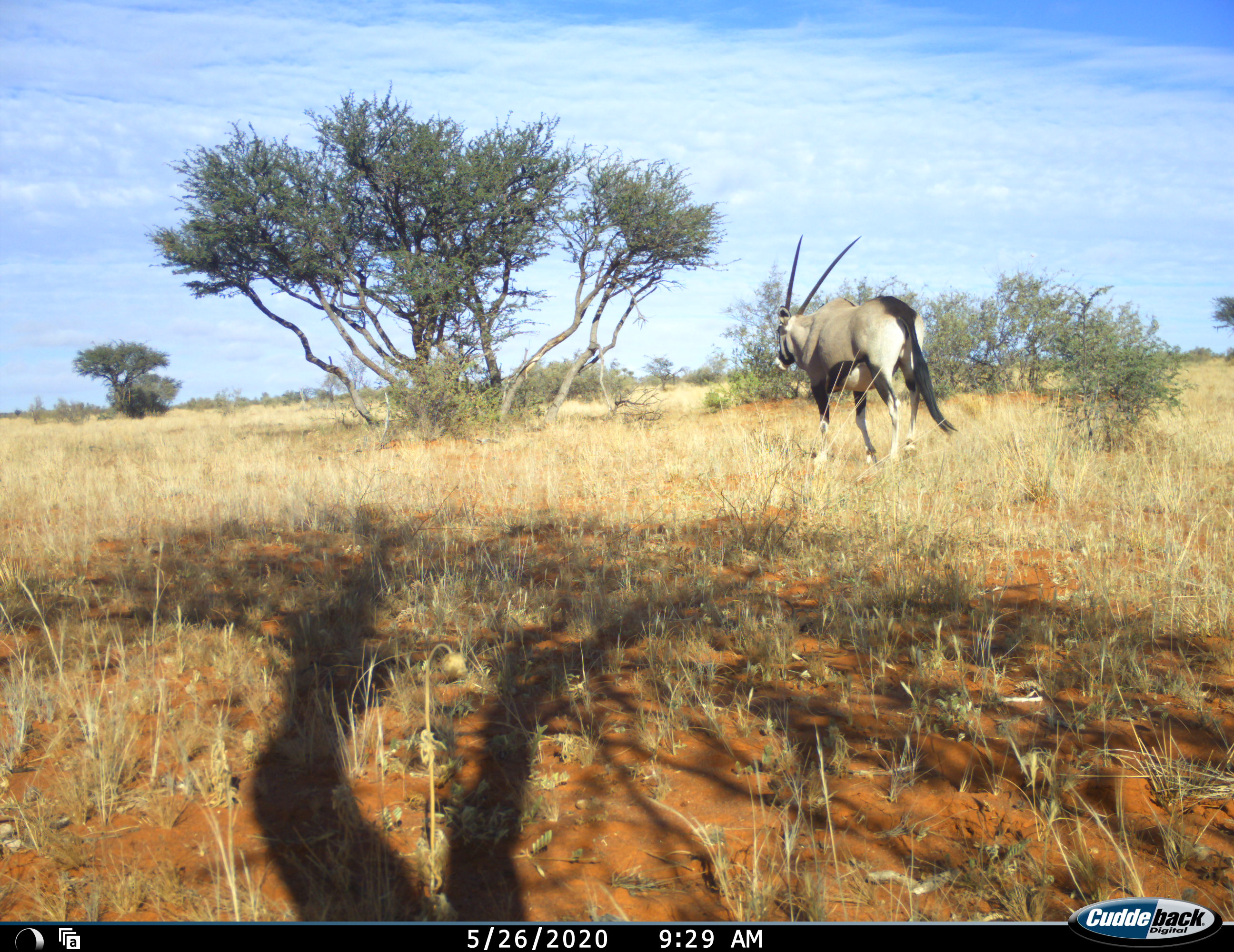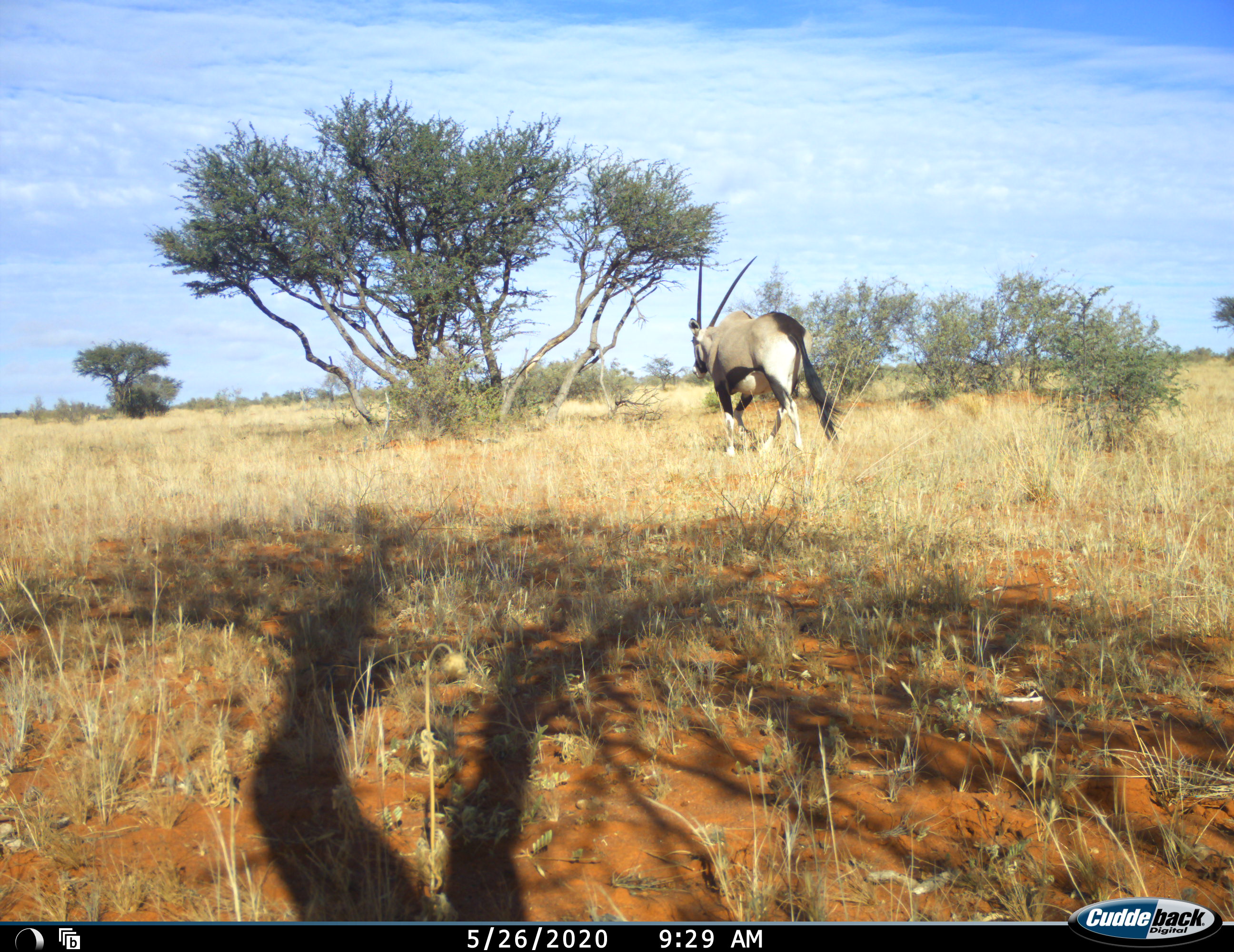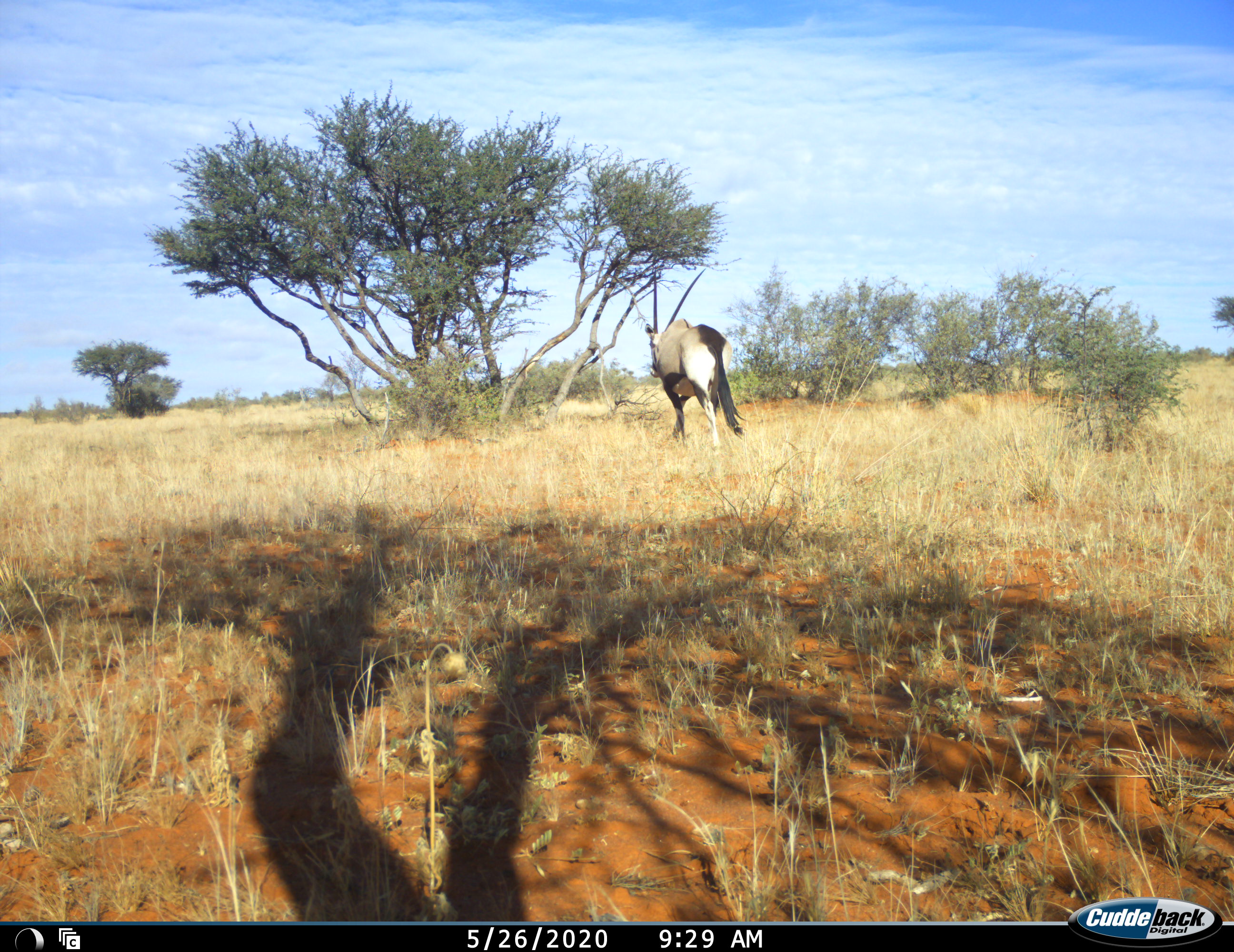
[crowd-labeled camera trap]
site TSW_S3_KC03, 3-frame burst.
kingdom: Animalia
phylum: Chordata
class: Mammalia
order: Artiodactyla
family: Bovidae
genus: Oryx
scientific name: Oryx gazella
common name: gemsbok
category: oryx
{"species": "oryx (gemsbok) (Oryx gazella)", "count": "1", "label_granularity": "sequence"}